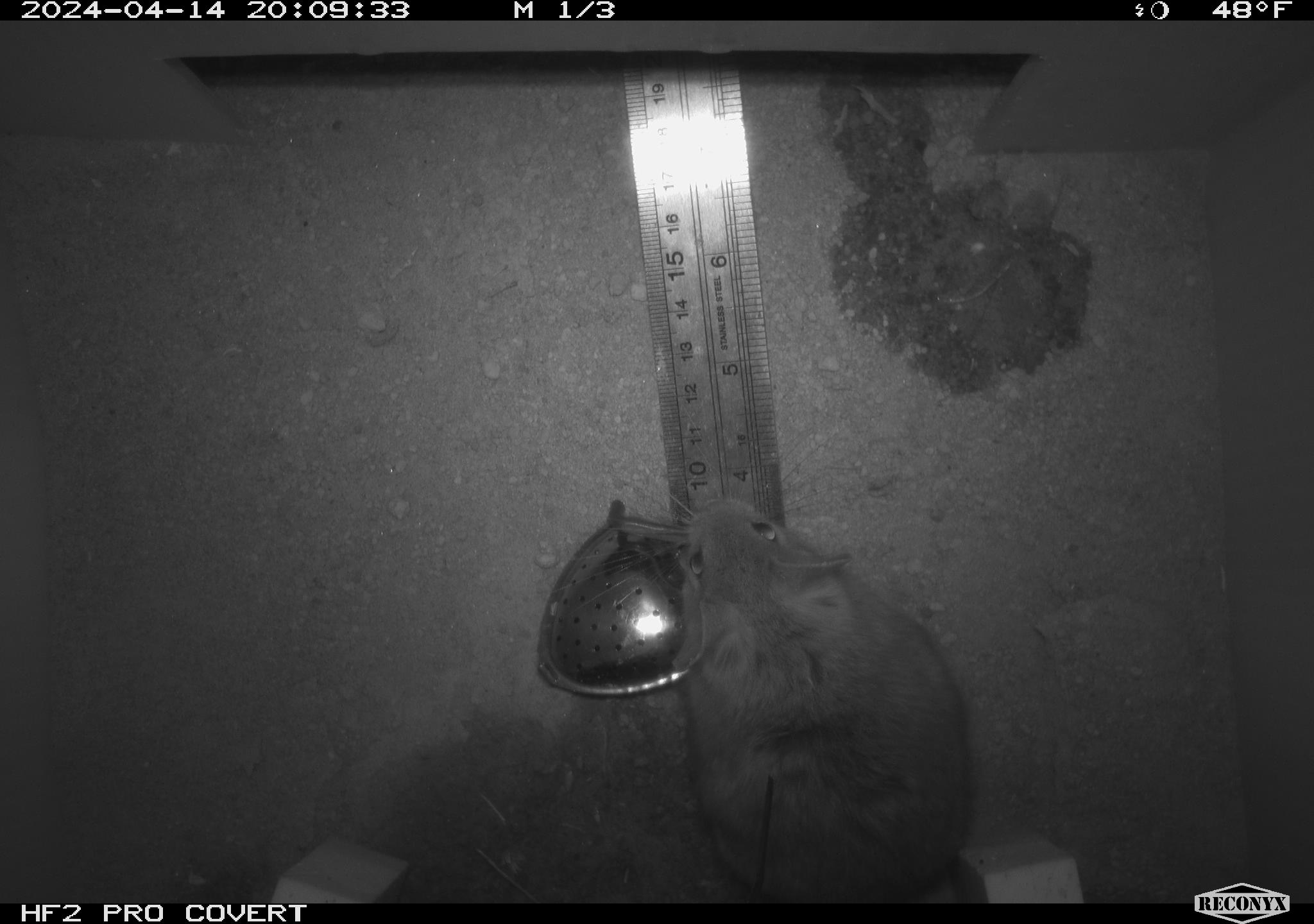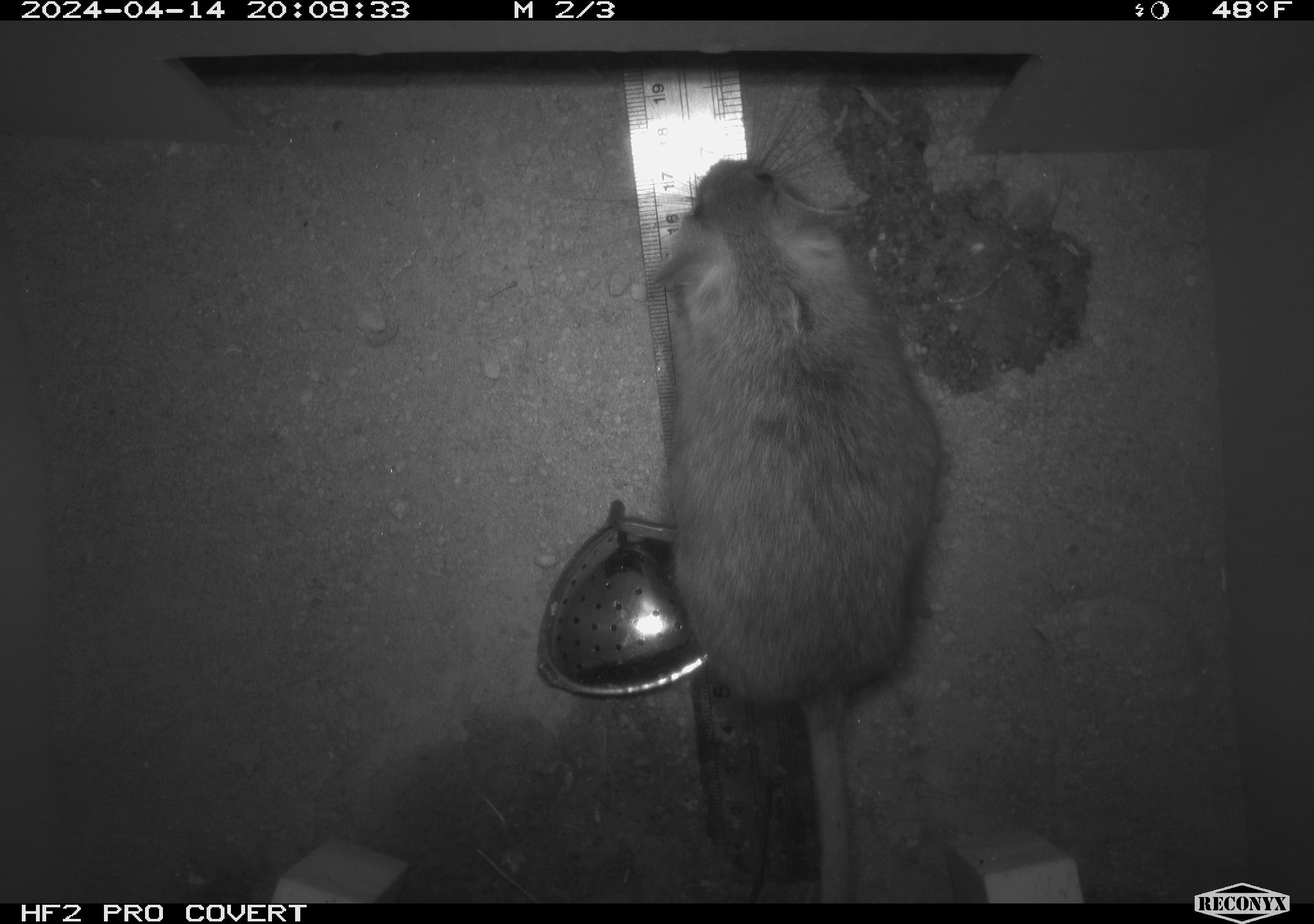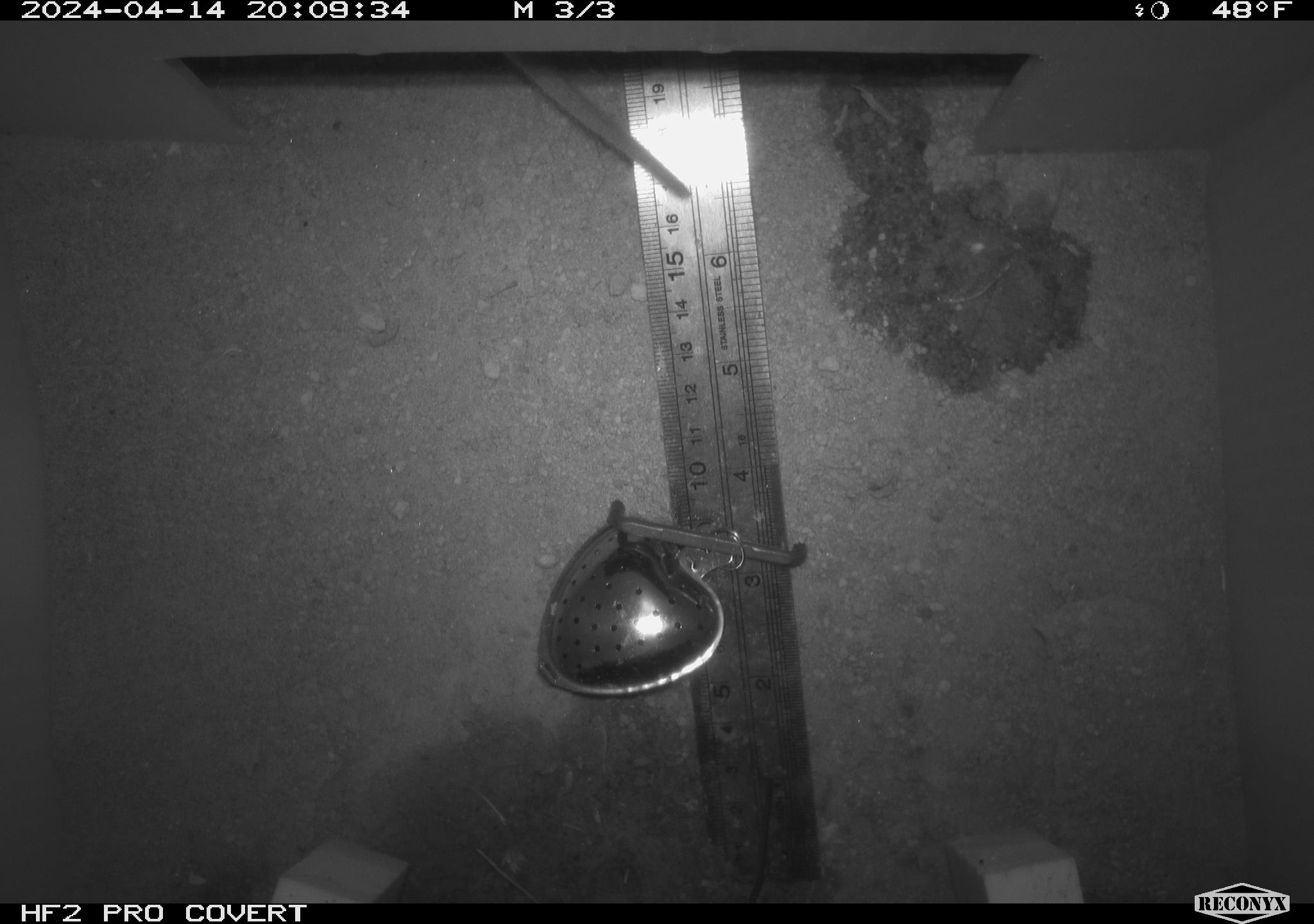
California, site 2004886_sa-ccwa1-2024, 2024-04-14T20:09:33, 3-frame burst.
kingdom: Animalia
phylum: Chordata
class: Mammalia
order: Rodentia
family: Cricetidae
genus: Neotoma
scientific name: Neotoma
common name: pack rat or woodrat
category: neotoma species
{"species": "neotoma species (pack rat or woodrat) (Neotoma)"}